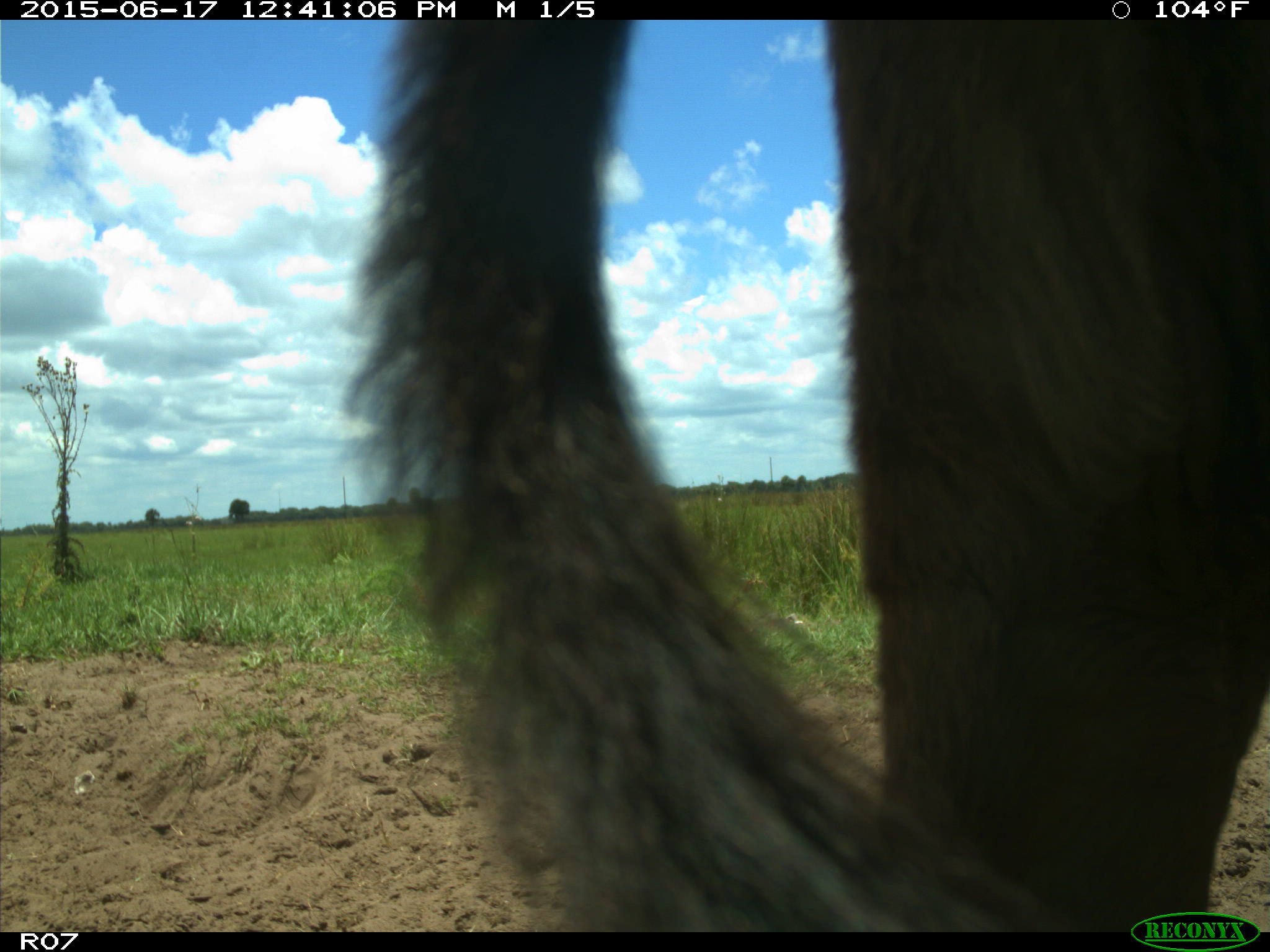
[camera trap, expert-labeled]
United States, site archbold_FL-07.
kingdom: Animalia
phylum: Chordata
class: Mammalia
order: Artiodactyla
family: Bovidae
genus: Bos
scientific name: Bos taurus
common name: domestic cow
Bos taurus (domestic cow).